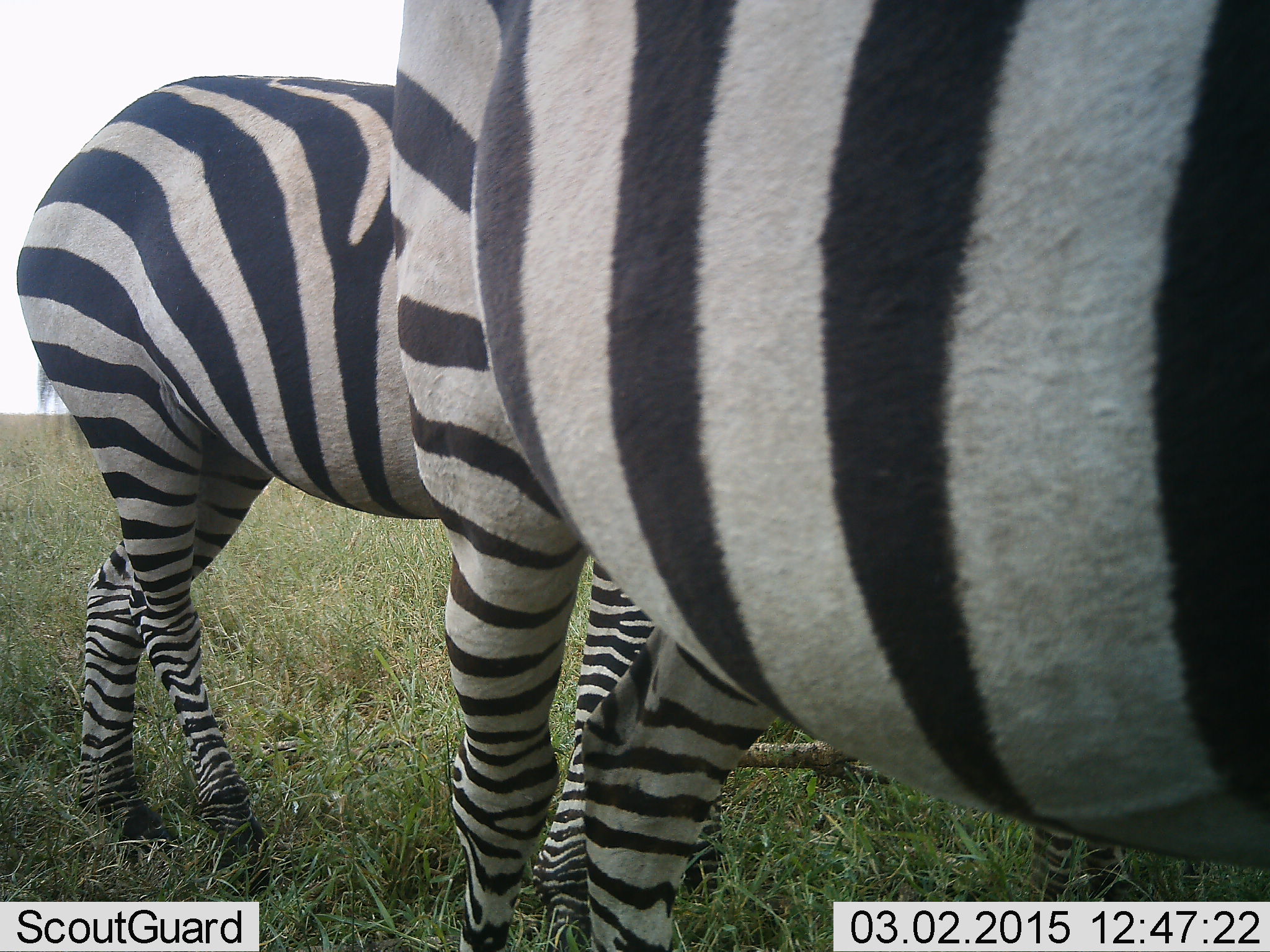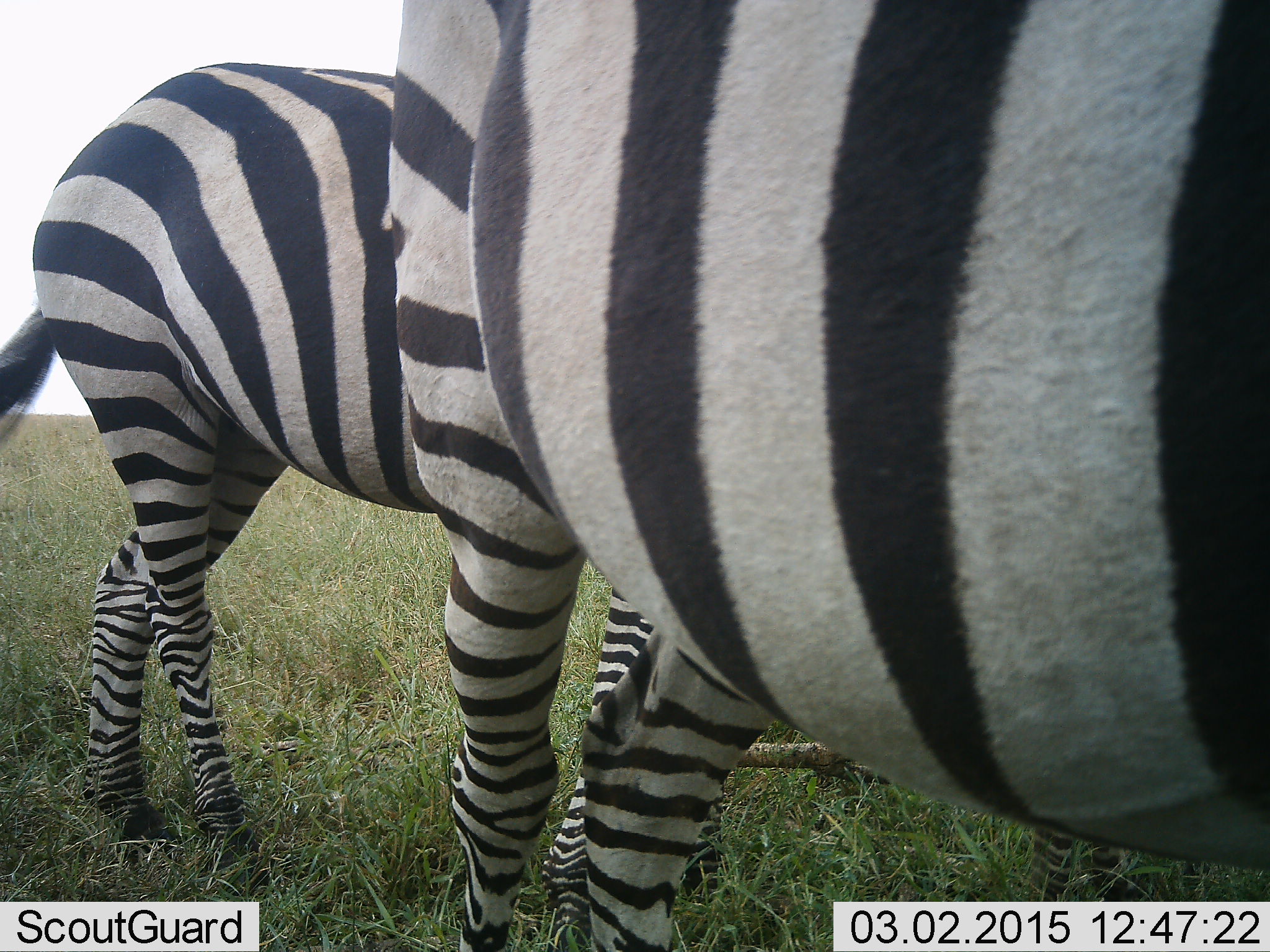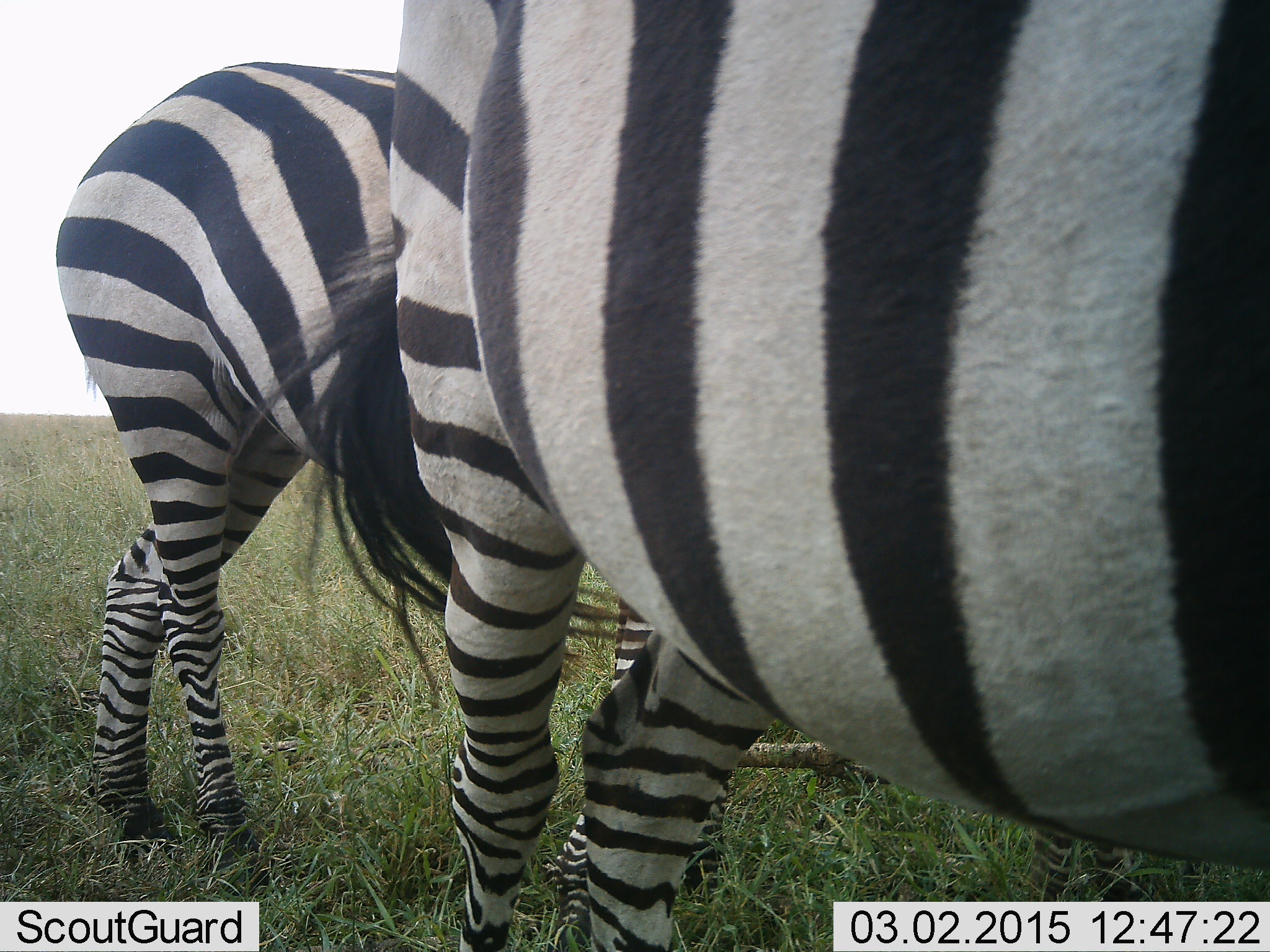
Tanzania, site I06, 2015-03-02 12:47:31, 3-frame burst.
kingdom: Animalia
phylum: Chordata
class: Mammalia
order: Perissodactyla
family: Equidae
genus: Equus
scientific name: Equus quagga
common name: plains zebra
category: zebra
Zebra (plains zebra) (Equus quagga), count 2. Behavior (volunteer vote fractions): standing 70%, resting 0%, moving 20%, interacting 0%. Young present (vote fraction): 30%. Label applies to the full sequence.